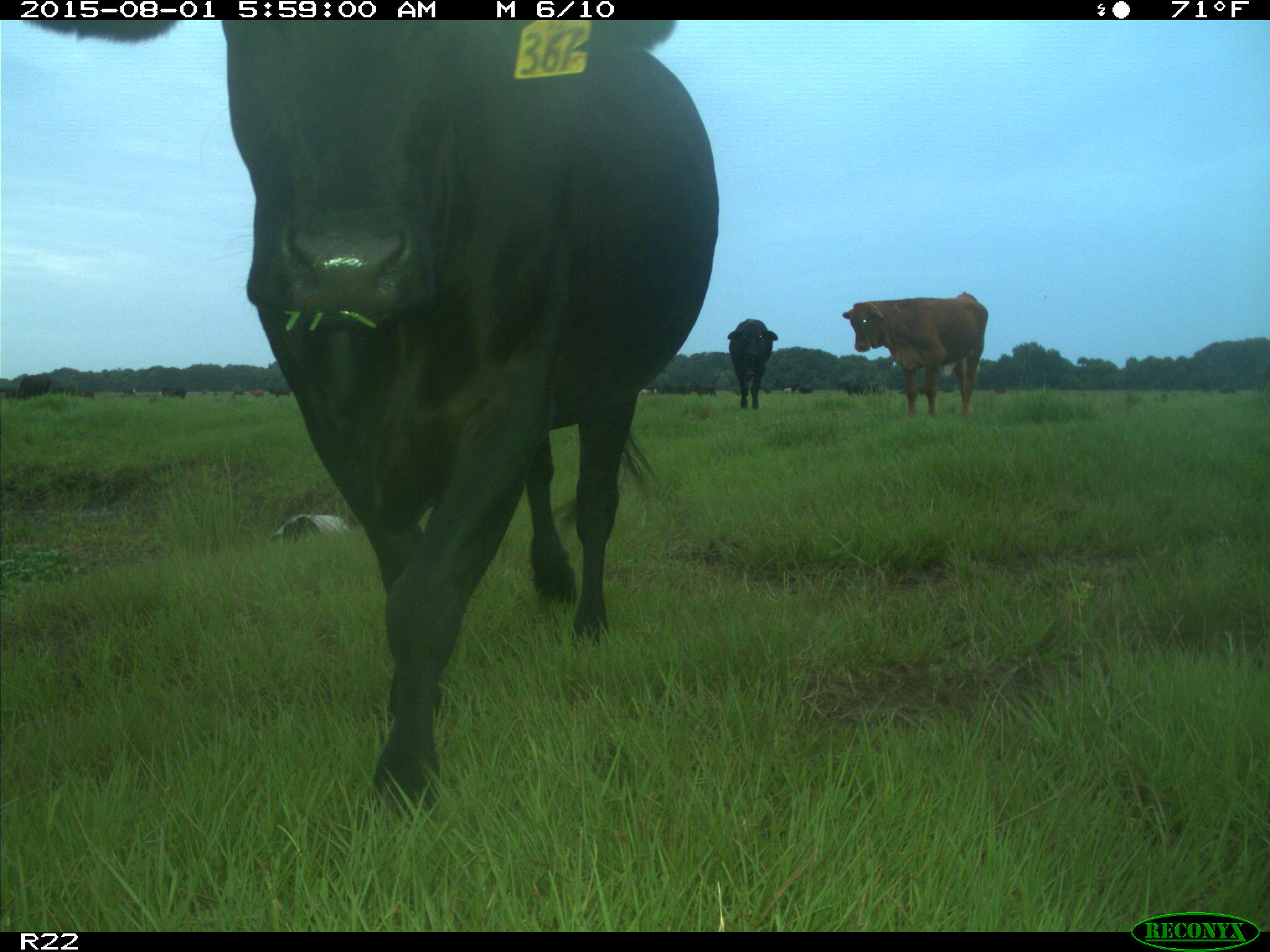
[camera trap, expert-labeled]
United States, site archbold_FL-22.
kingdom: Animalia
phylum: Chordata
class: Mammalia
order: Artiodactyla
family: Bovidae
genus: Bos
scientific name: Bos taurus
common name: domestic cow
Bos taurus (domestic cow).